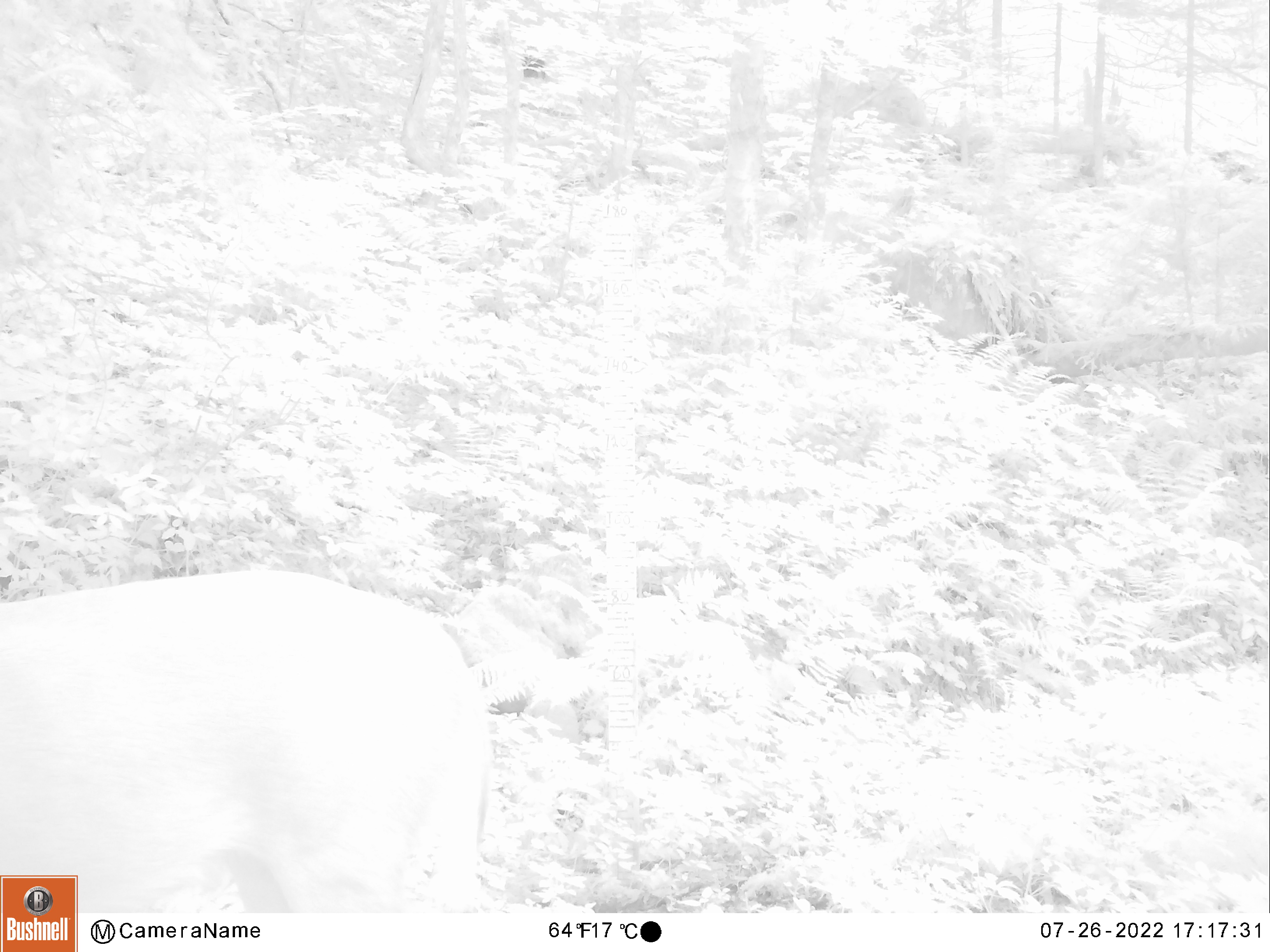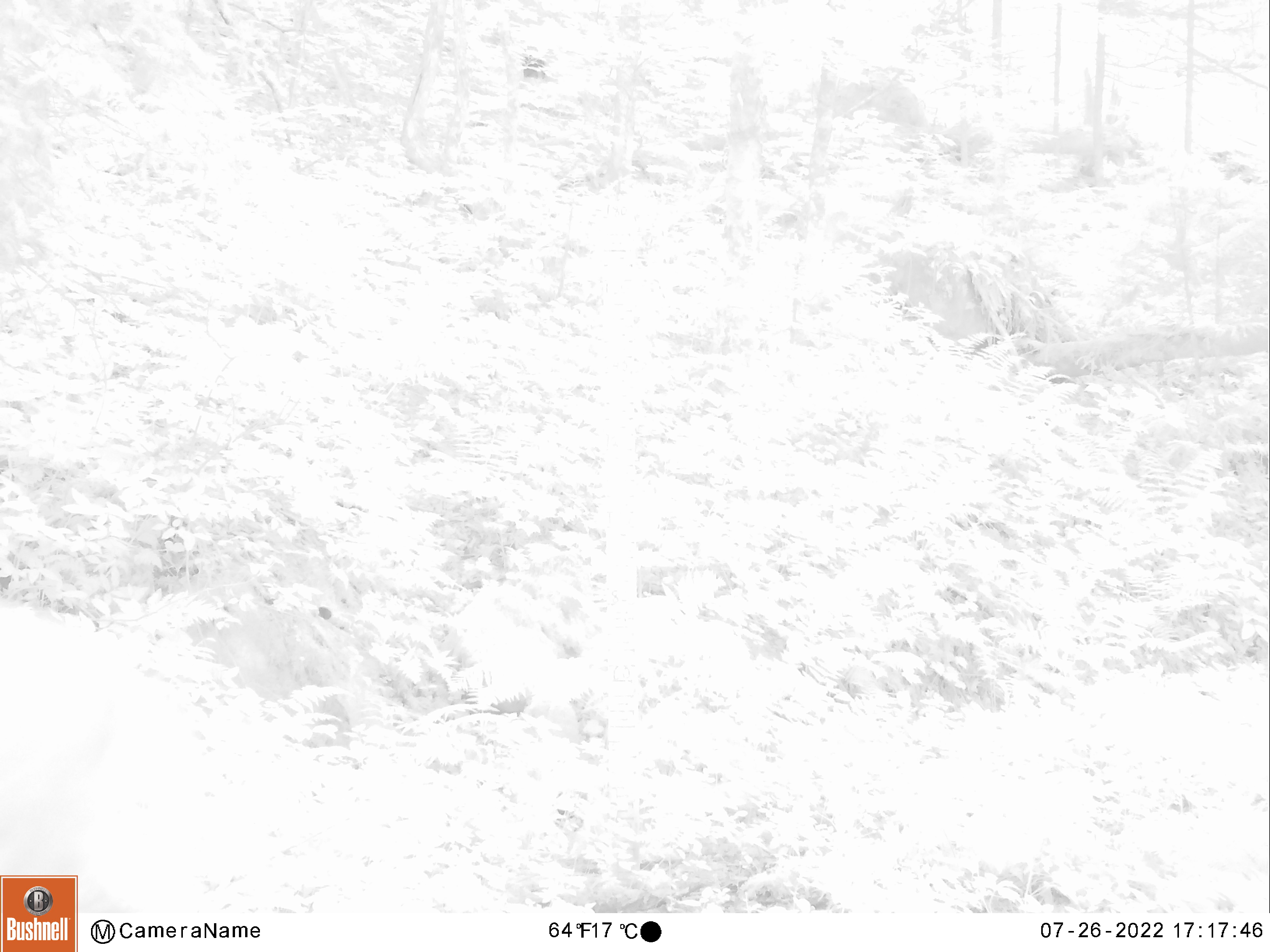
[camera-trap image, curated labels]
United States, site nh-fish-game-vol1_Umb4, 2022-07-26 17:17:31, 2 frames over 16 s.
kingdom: Animalia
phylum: Chordata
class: Mammalia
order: Artiodactyla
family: Cervidae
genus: Odocoileus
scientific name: Odocoileus virginianus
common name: white-tailed deer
White-tailed deer (Odocoileus virginianus).